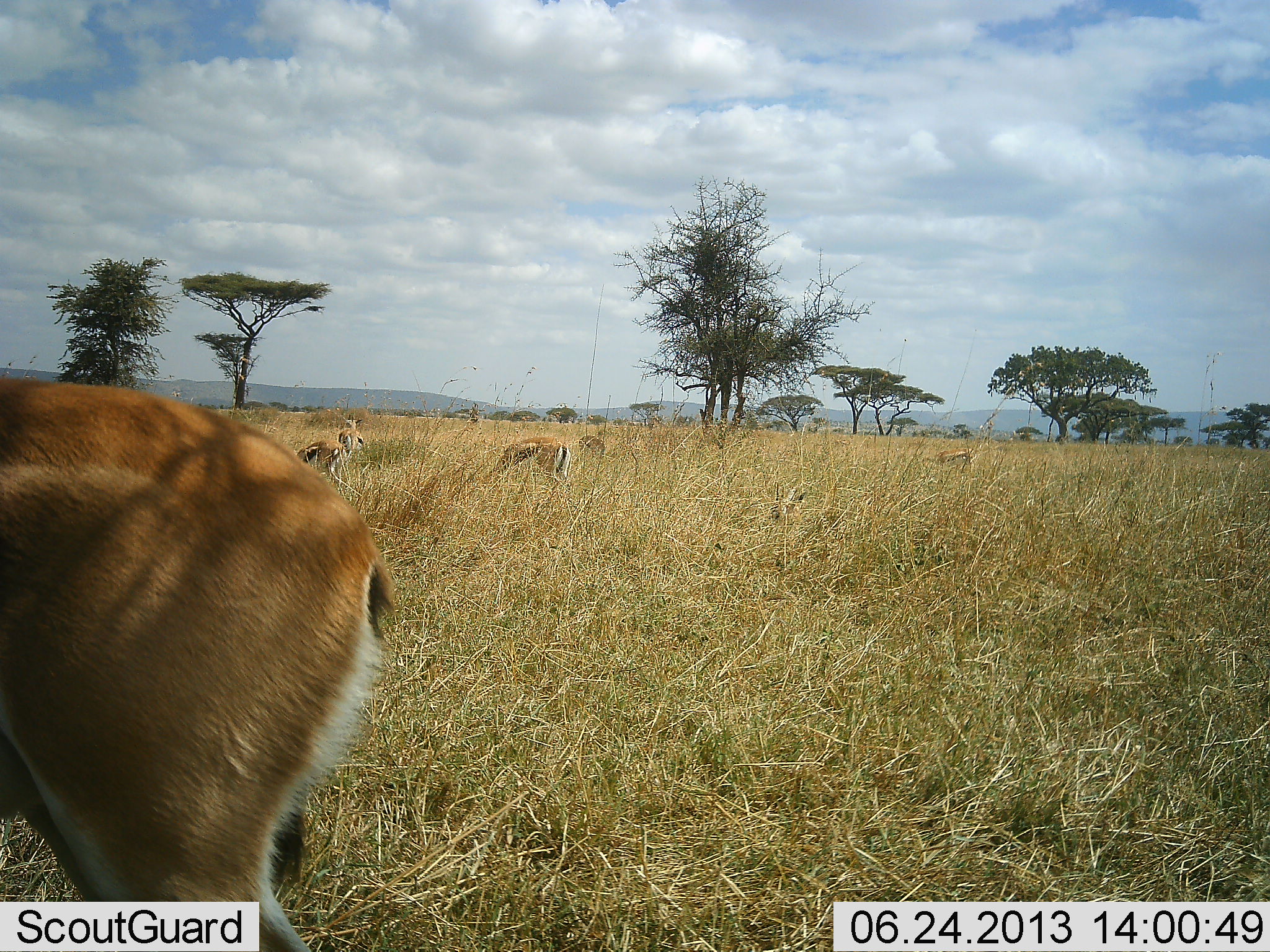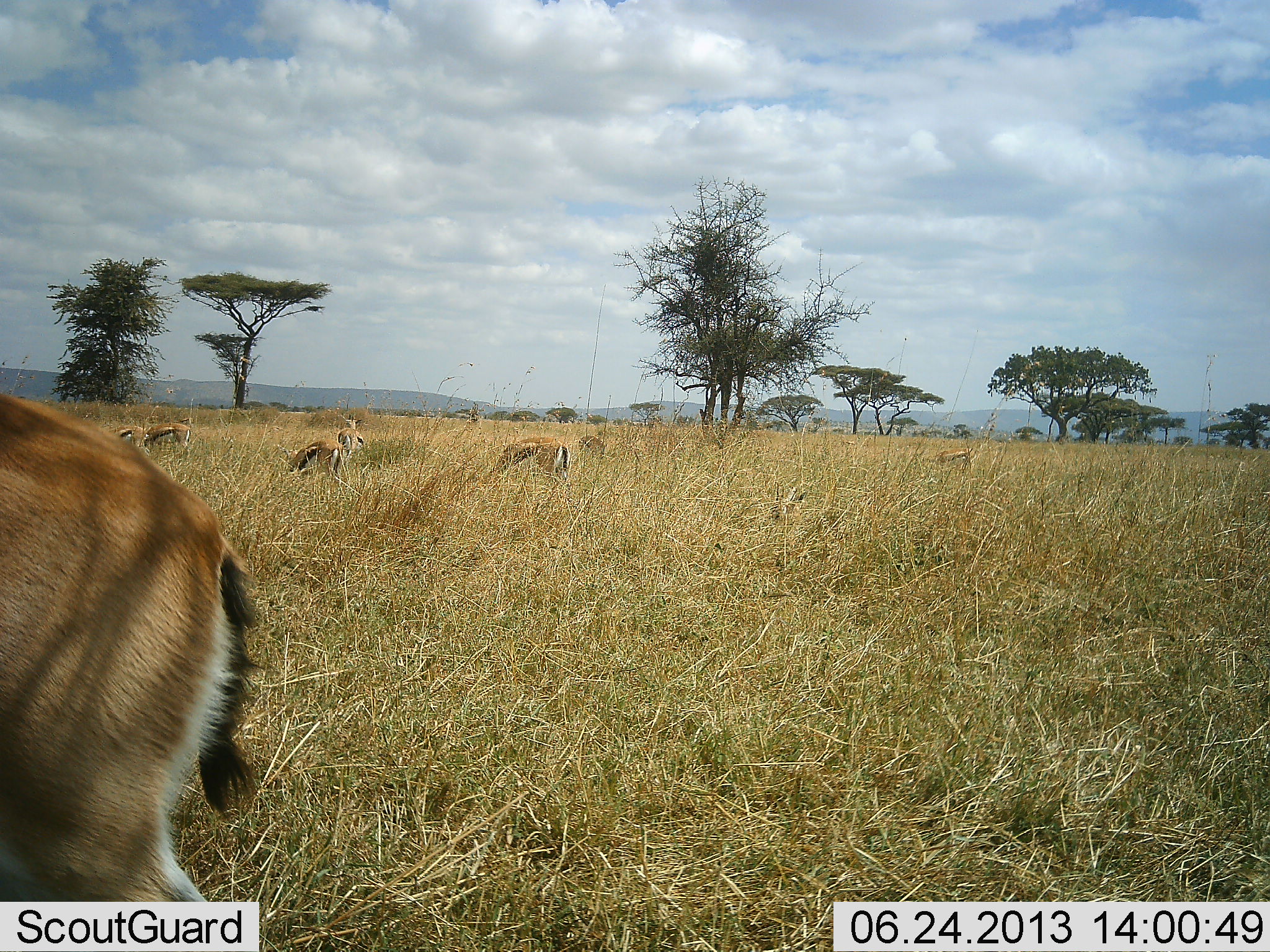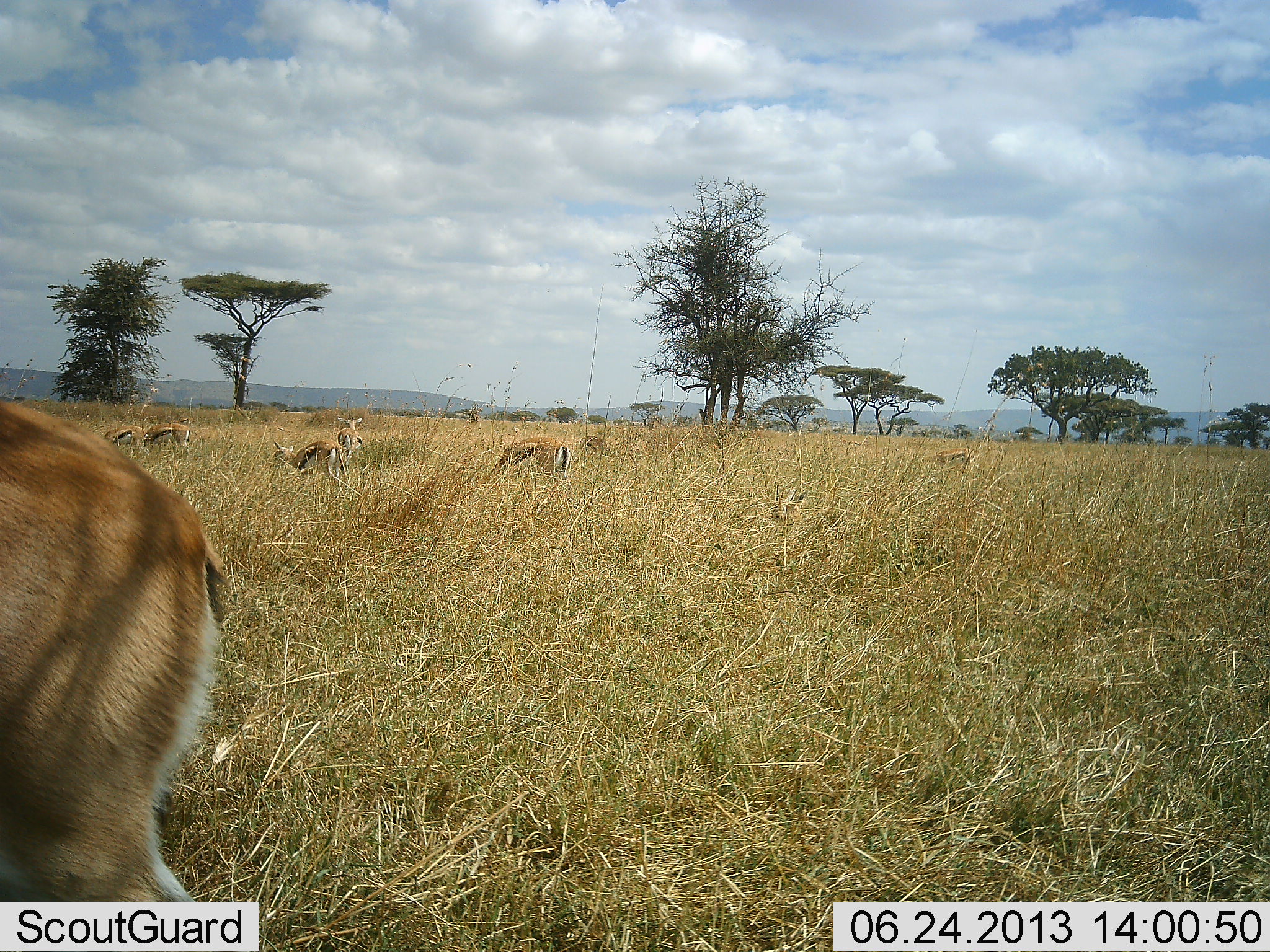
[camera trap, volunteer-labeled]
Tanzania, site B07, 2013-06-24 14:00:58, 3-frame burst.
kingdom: Animalia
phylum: Chordata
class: Mammalia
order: Artiodactyla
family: Bovidae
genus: Eudorcas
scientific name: Eudorcas thomsonii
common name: thomson's gazelle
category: gazellethomsons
Gazellethomsons (thomson's gazelle) (Eudorcas thomsonii), count 7. Behavior (volunteer vote fractions): standing 72%, resting 4%, moving 32%, interacting 0%. Young present (vote fraction): 0%. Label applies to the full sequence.